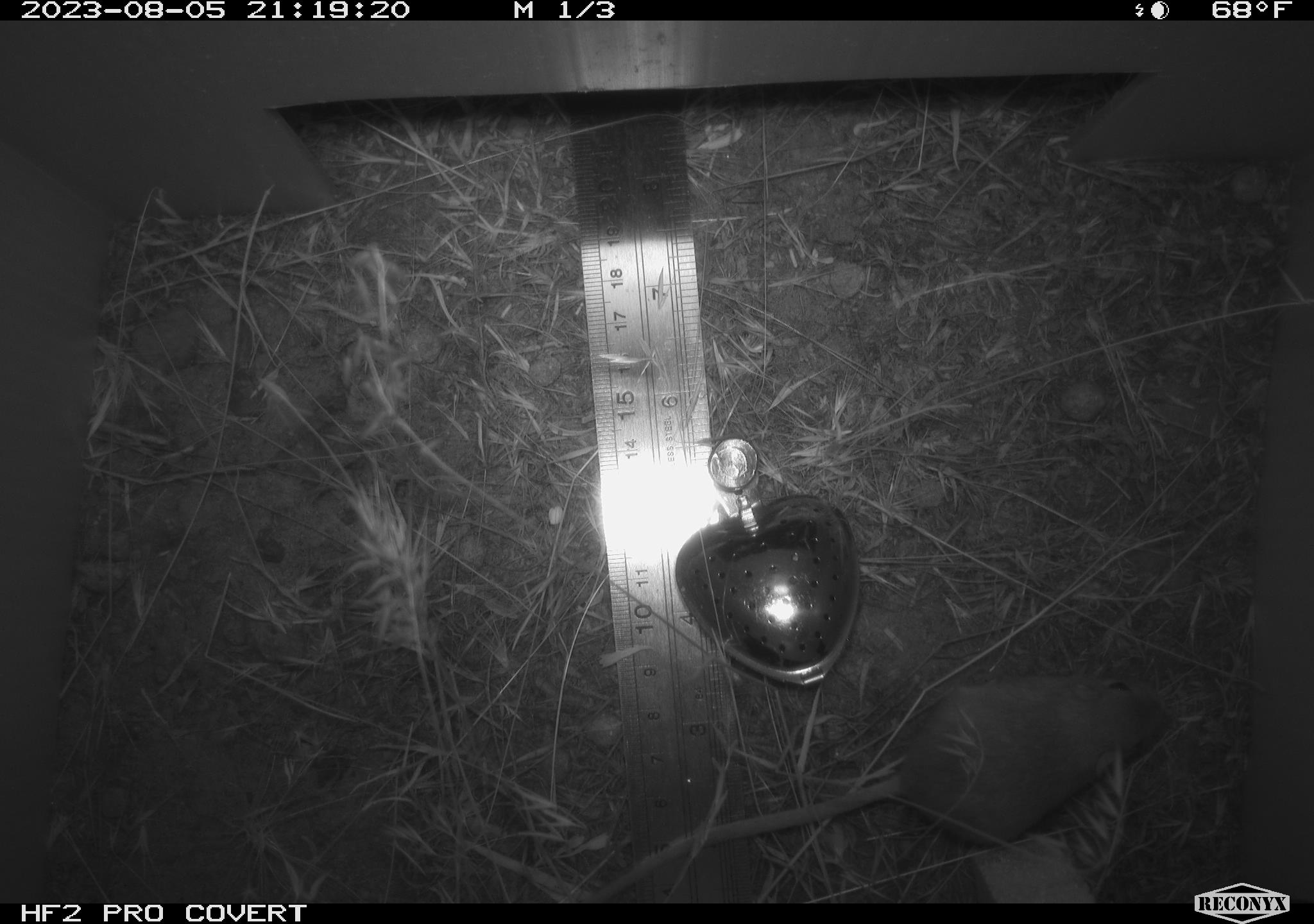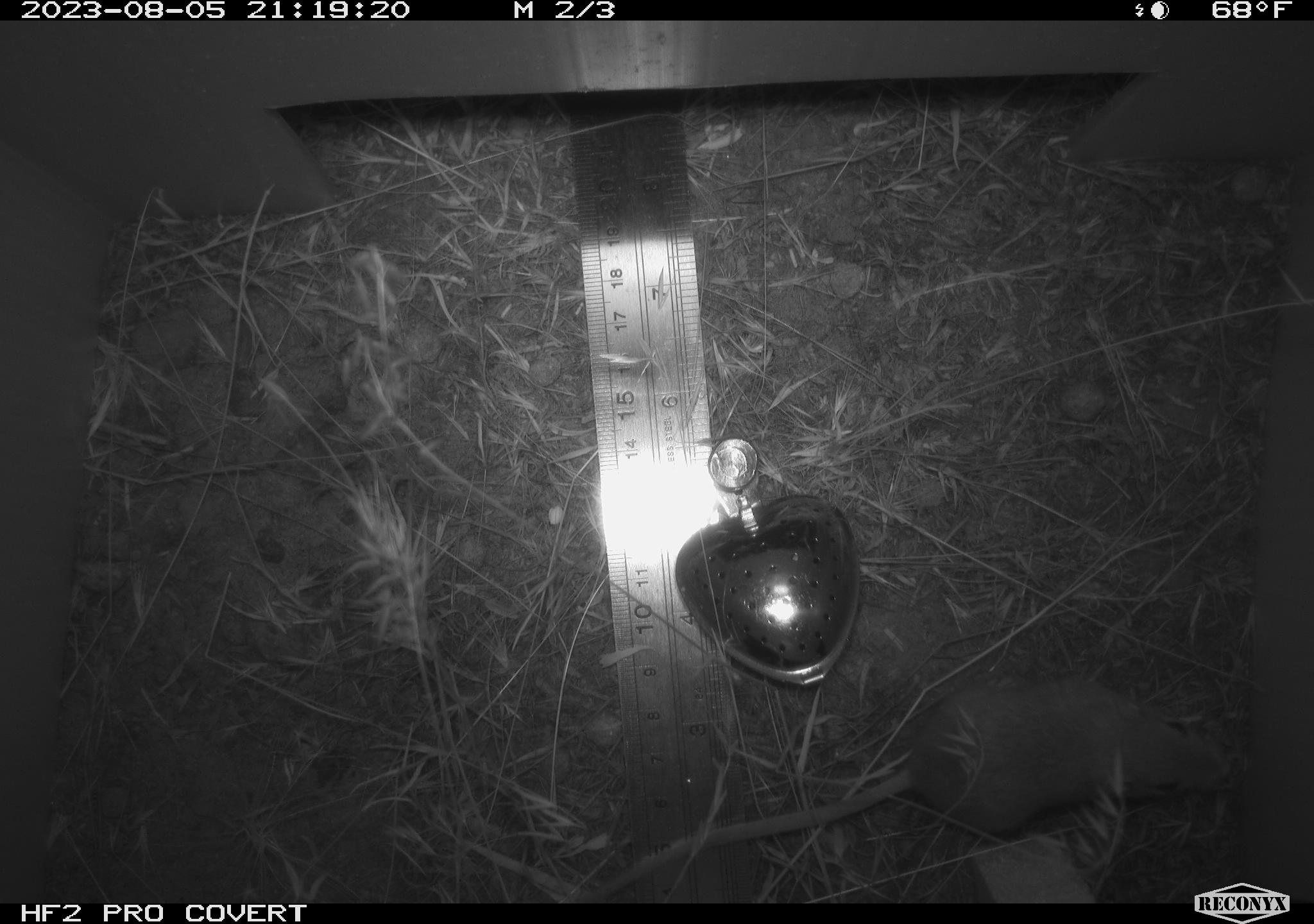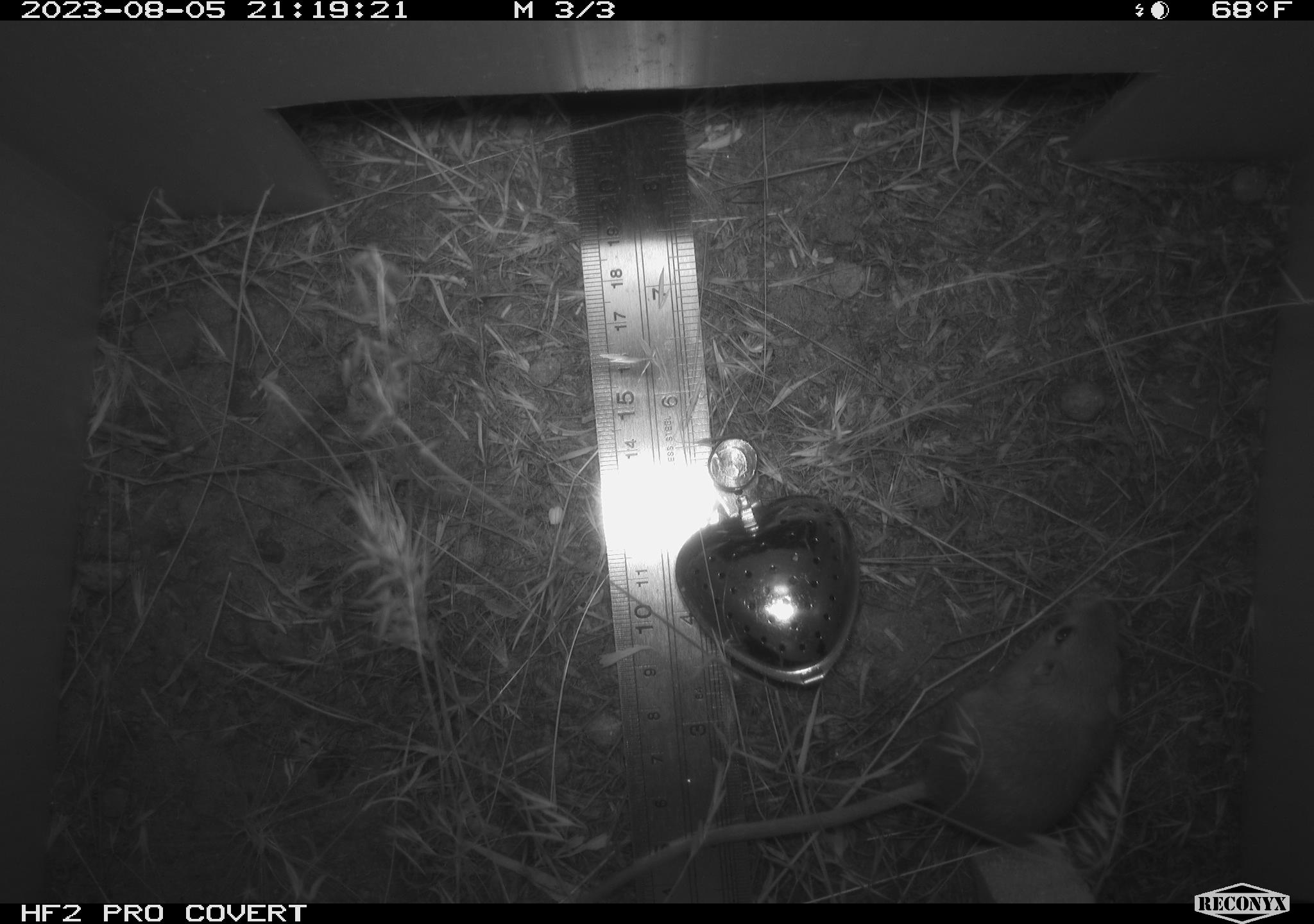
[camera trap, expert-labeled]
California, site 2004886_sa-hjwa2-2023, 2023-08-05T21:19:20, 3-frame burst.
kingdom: Animalia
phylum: Chordata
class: Mammalia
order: Rodentia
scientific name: Rodentia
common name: mouse species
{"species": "mouse species (Rodentia)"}